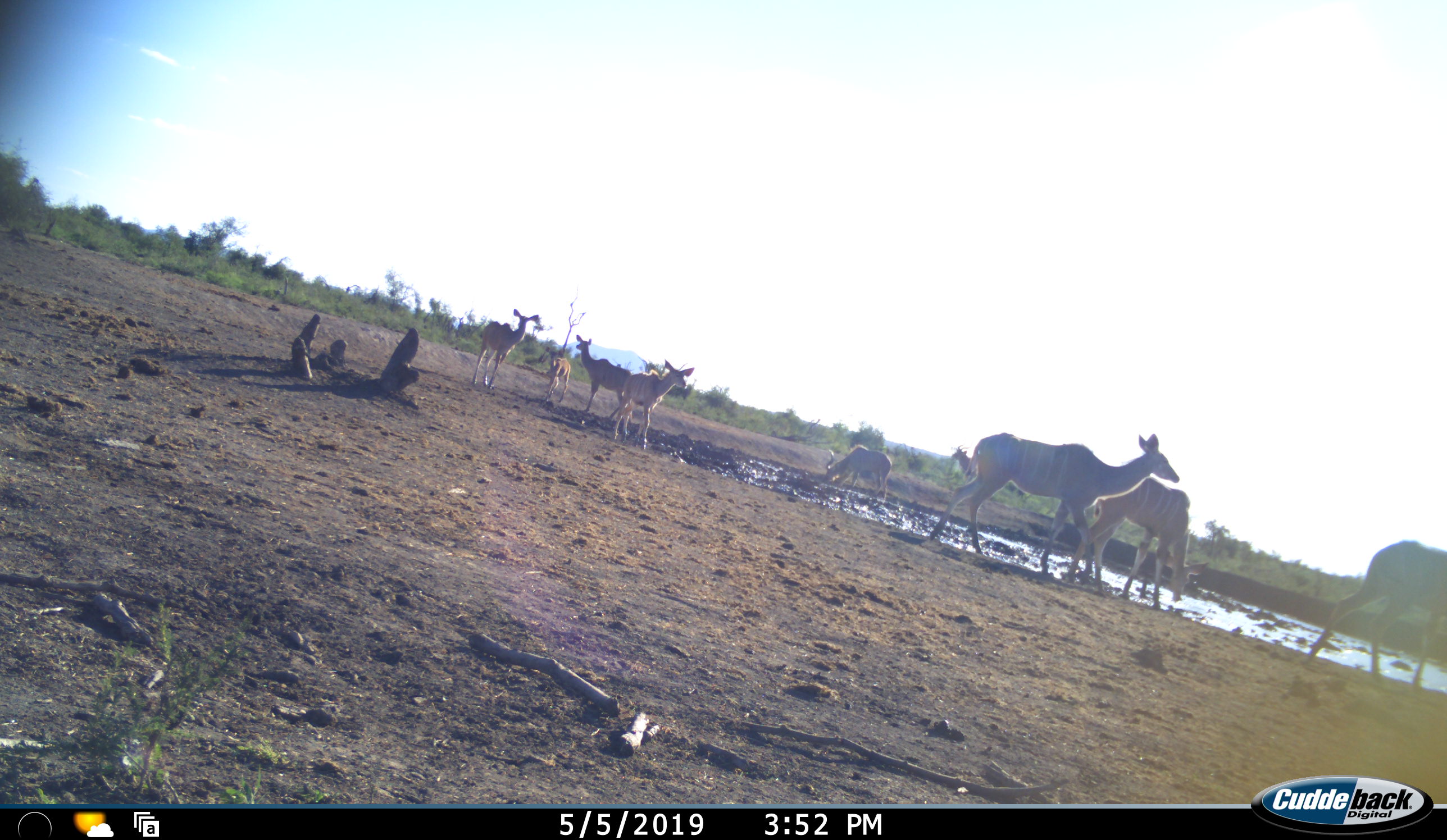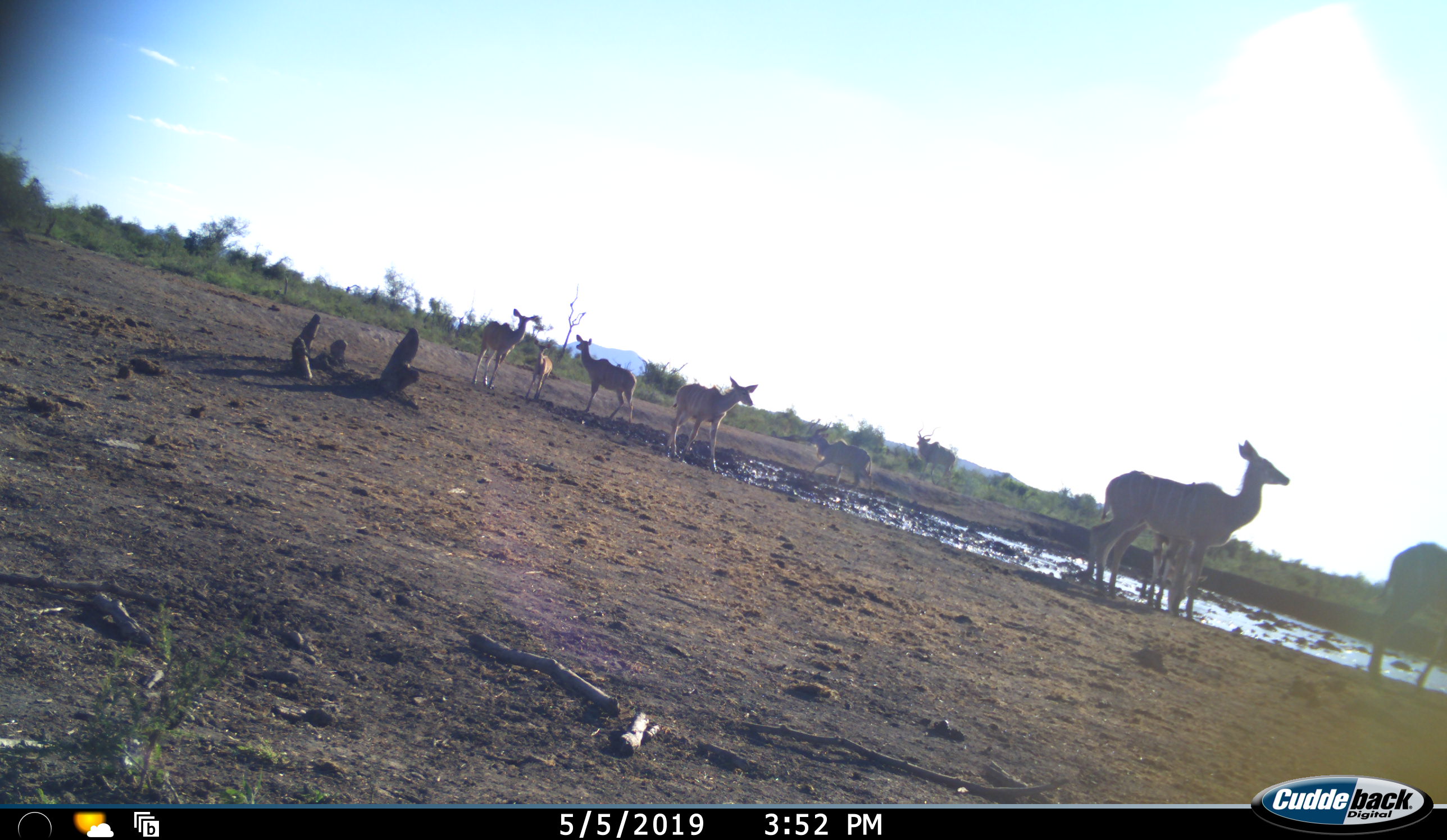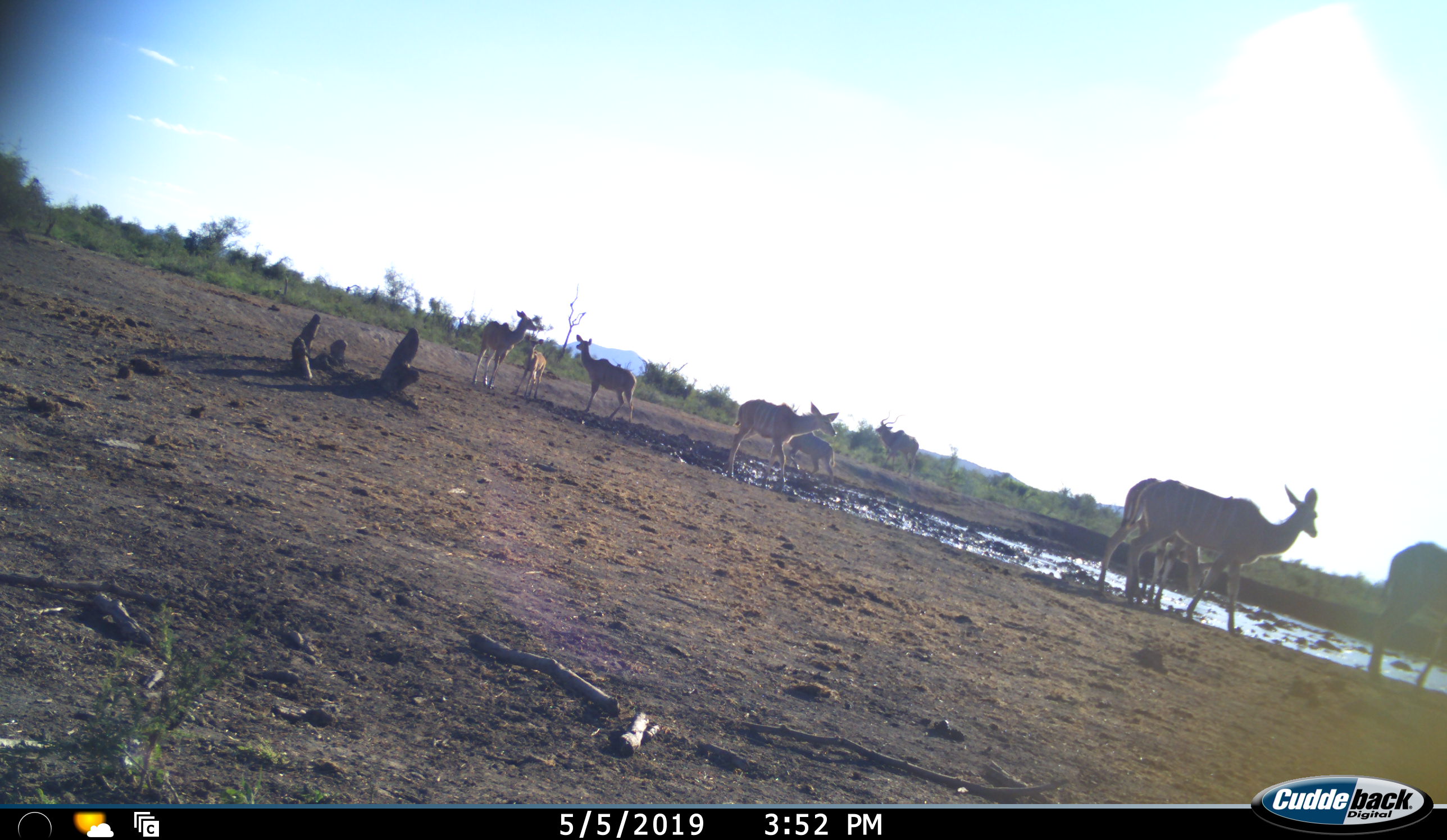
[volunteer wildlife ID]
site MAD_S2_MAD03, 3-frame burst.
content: unidentified animal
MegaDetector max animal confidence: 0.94